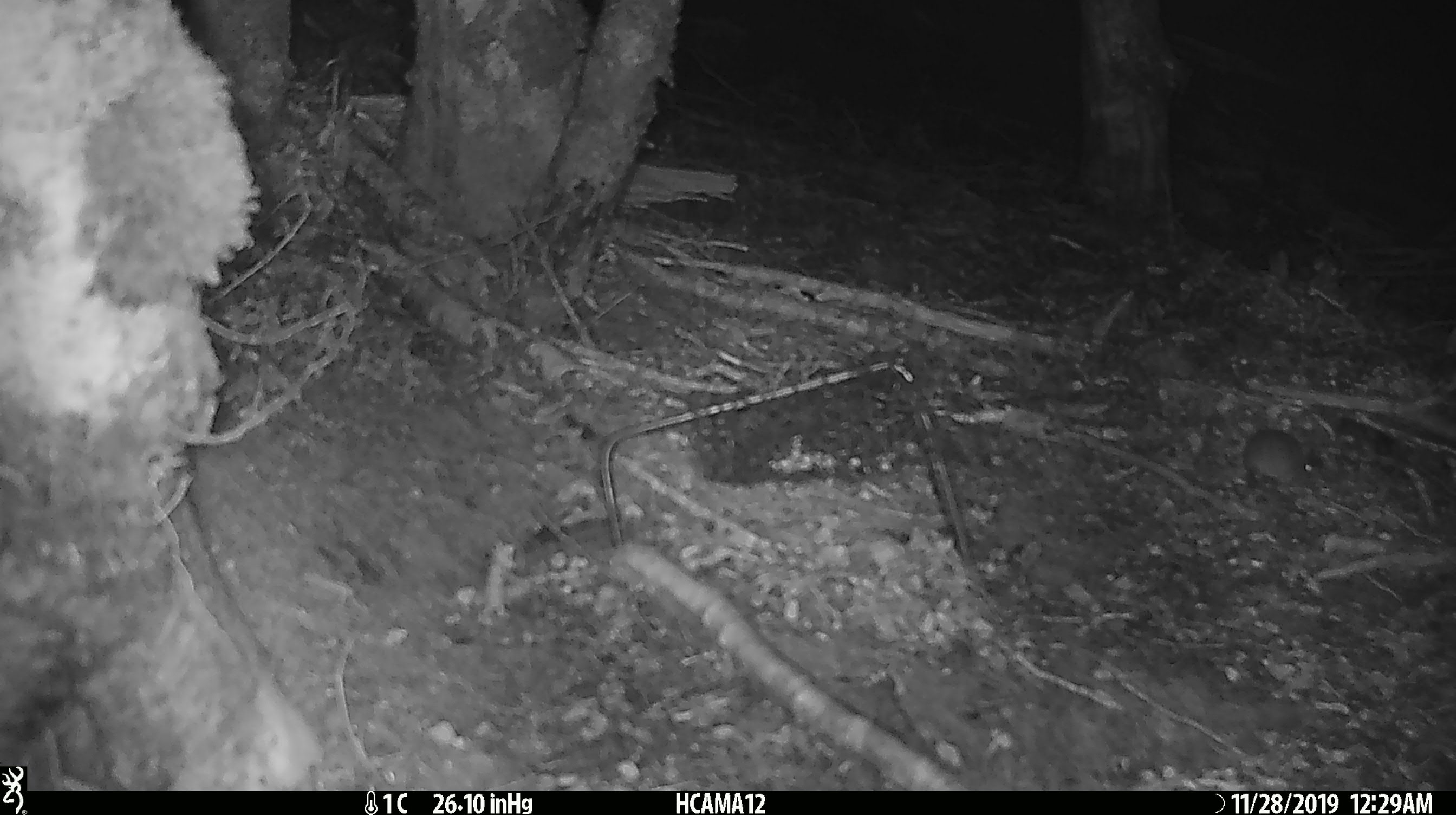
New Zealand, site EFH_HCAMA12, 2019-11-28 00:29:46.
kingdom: Animalia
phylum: Chordata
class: Mammalia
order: Rodentia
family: Muridae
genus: Mus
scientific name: Mus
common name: mouse